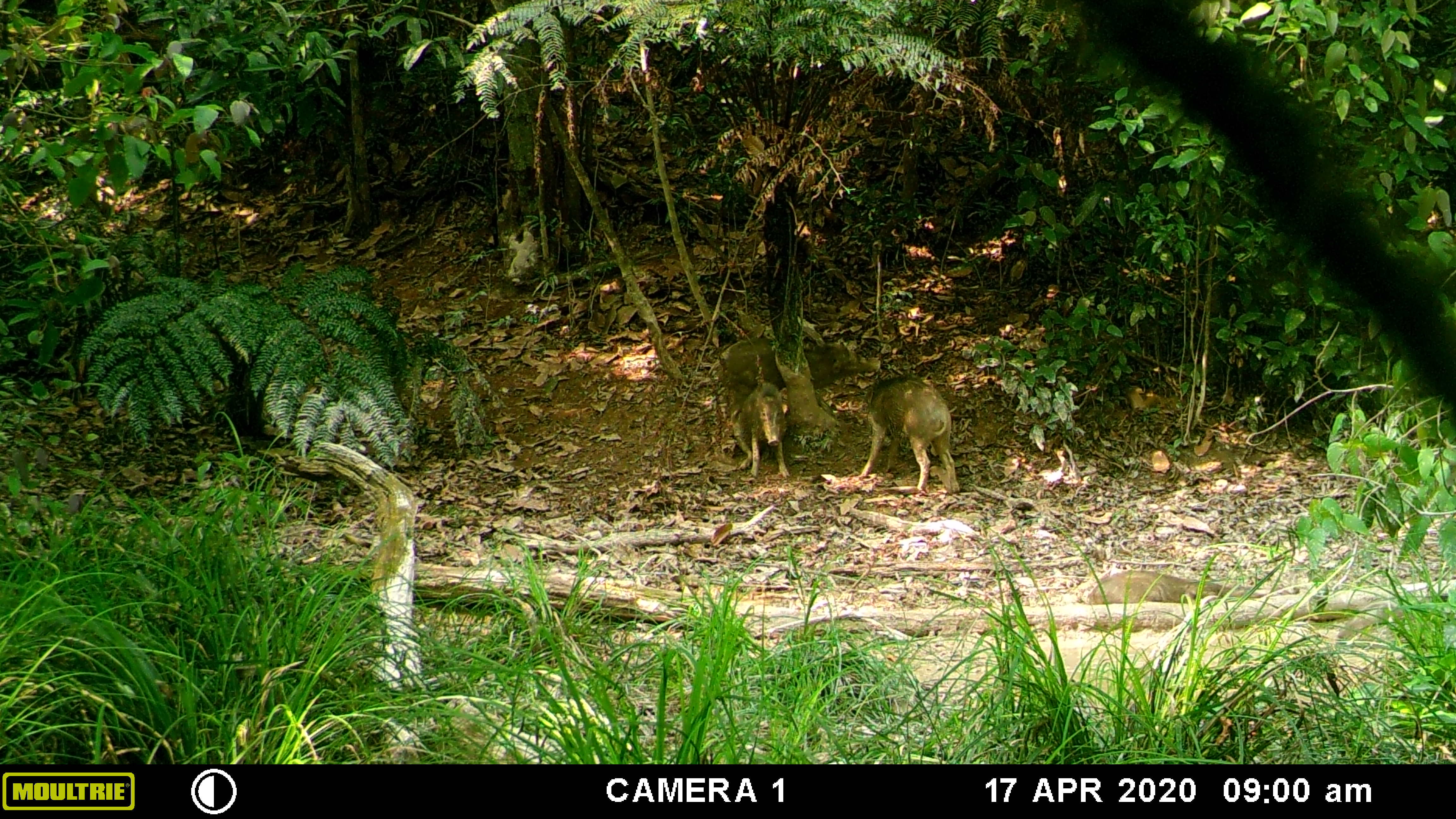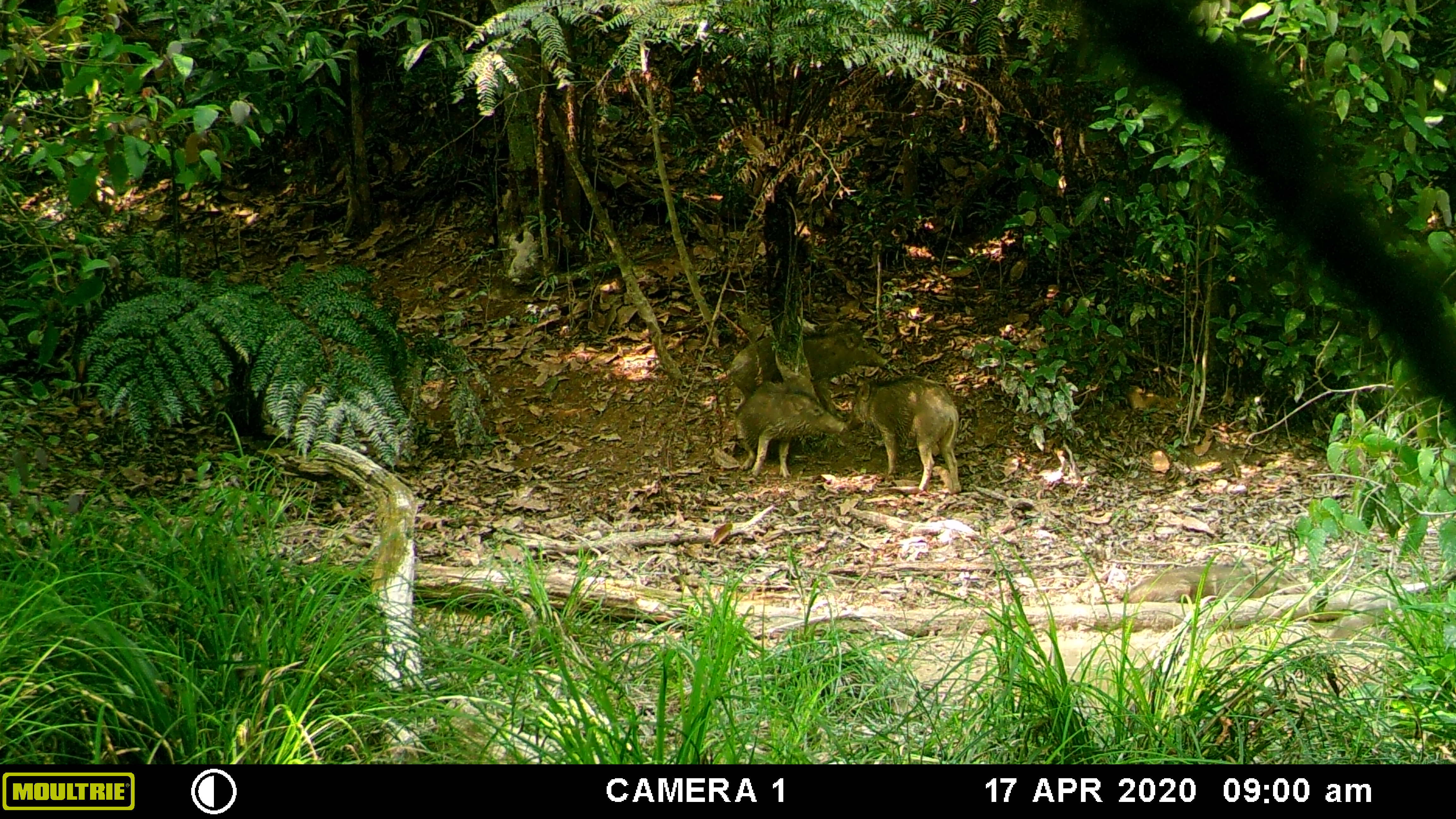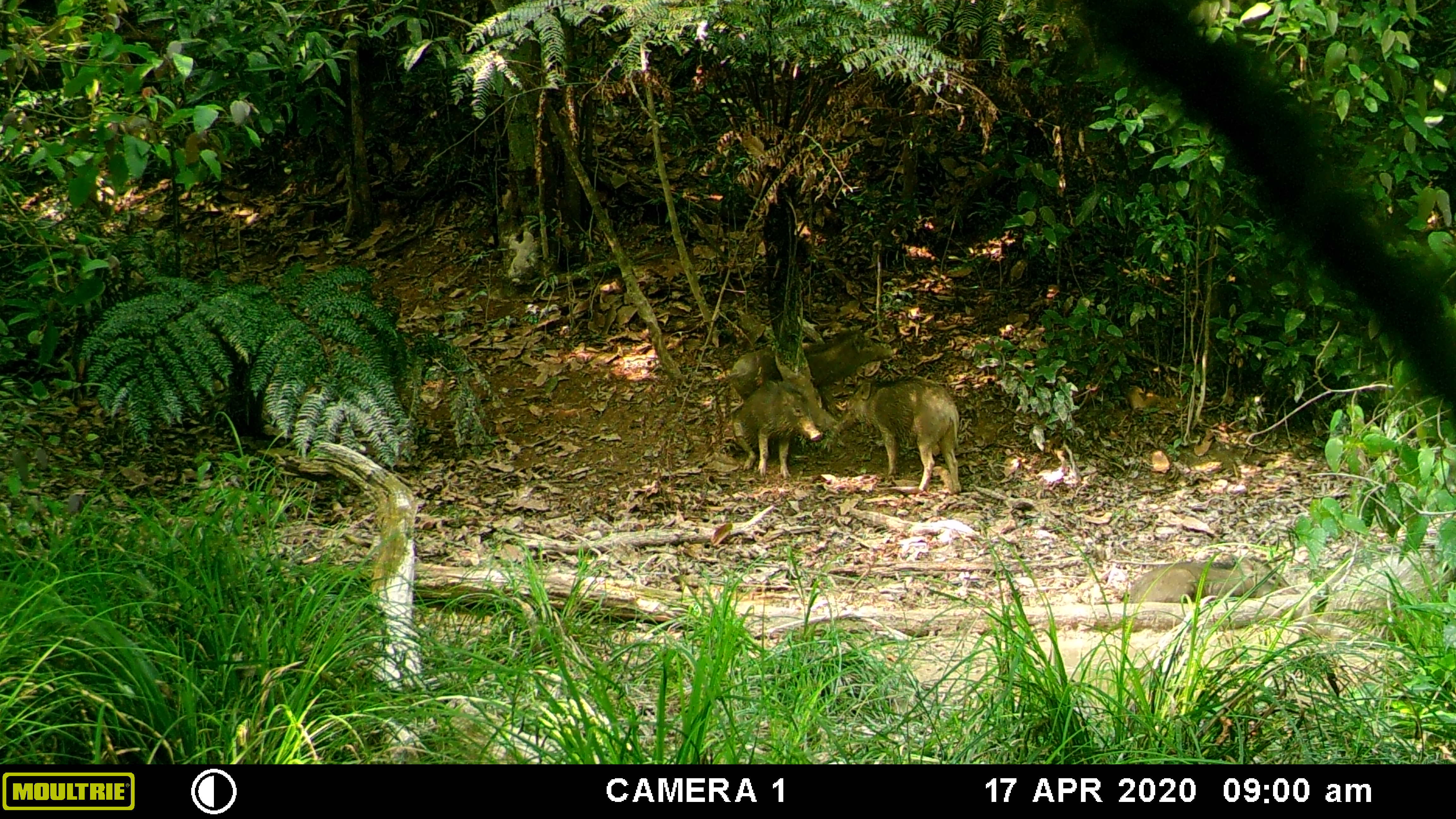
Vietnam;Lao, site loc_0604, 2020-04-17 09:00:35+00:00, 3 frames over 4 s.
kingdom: Animalia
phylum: Chordata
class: Mammalia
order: Artiodactyla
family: Suidae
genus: Sus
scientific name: Sus scrofa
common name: eurasian wild pig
Eurasian wild pig (Sus scrofa). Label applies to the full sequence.